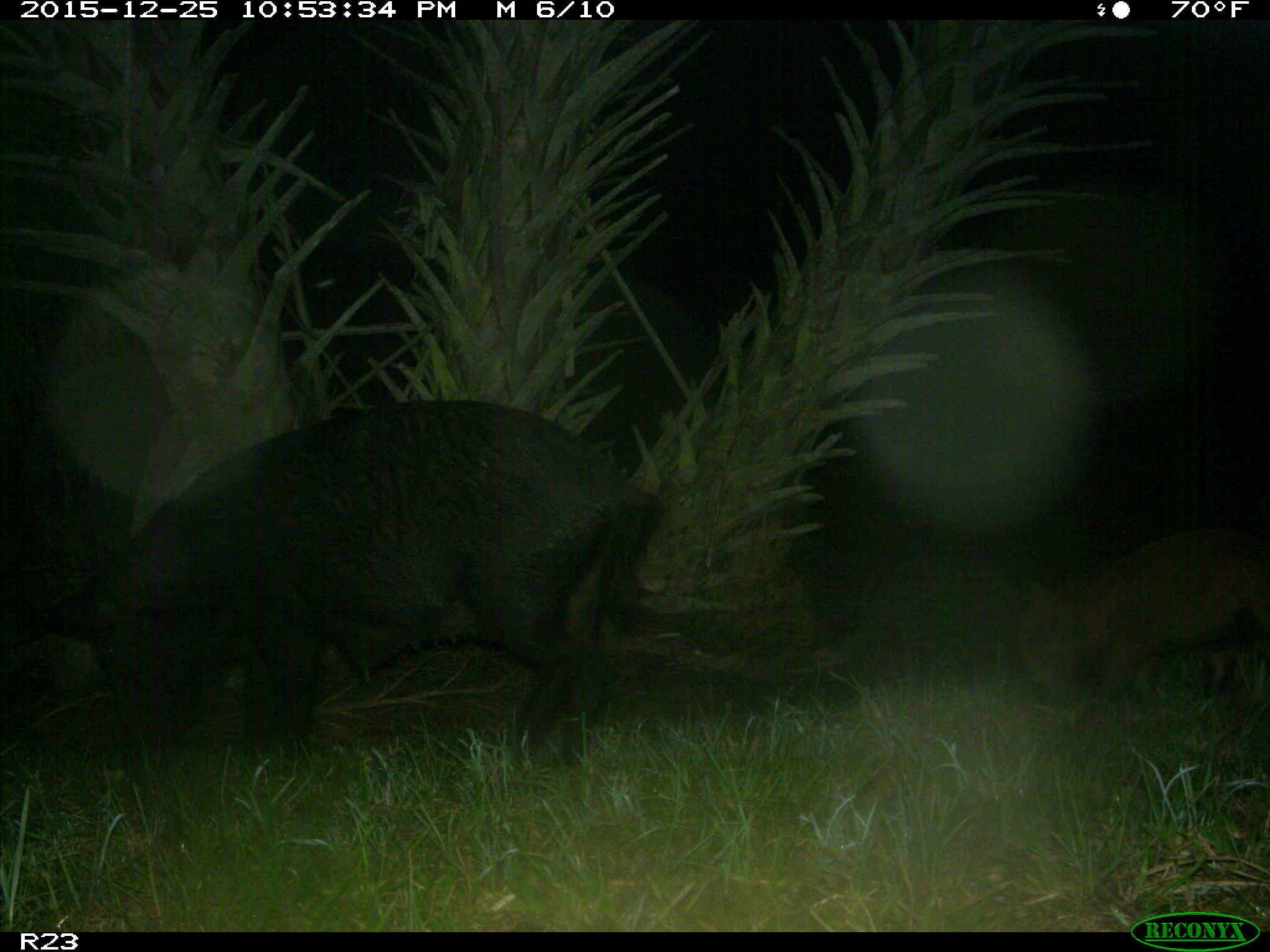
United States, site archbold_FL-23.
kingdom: Animalia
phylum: Chordata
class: Mammalia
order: Artiodactyla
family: Suidae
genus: Sus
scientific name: Sus scrofa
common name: wild boar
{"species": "Sus scrofa (wild boar)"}